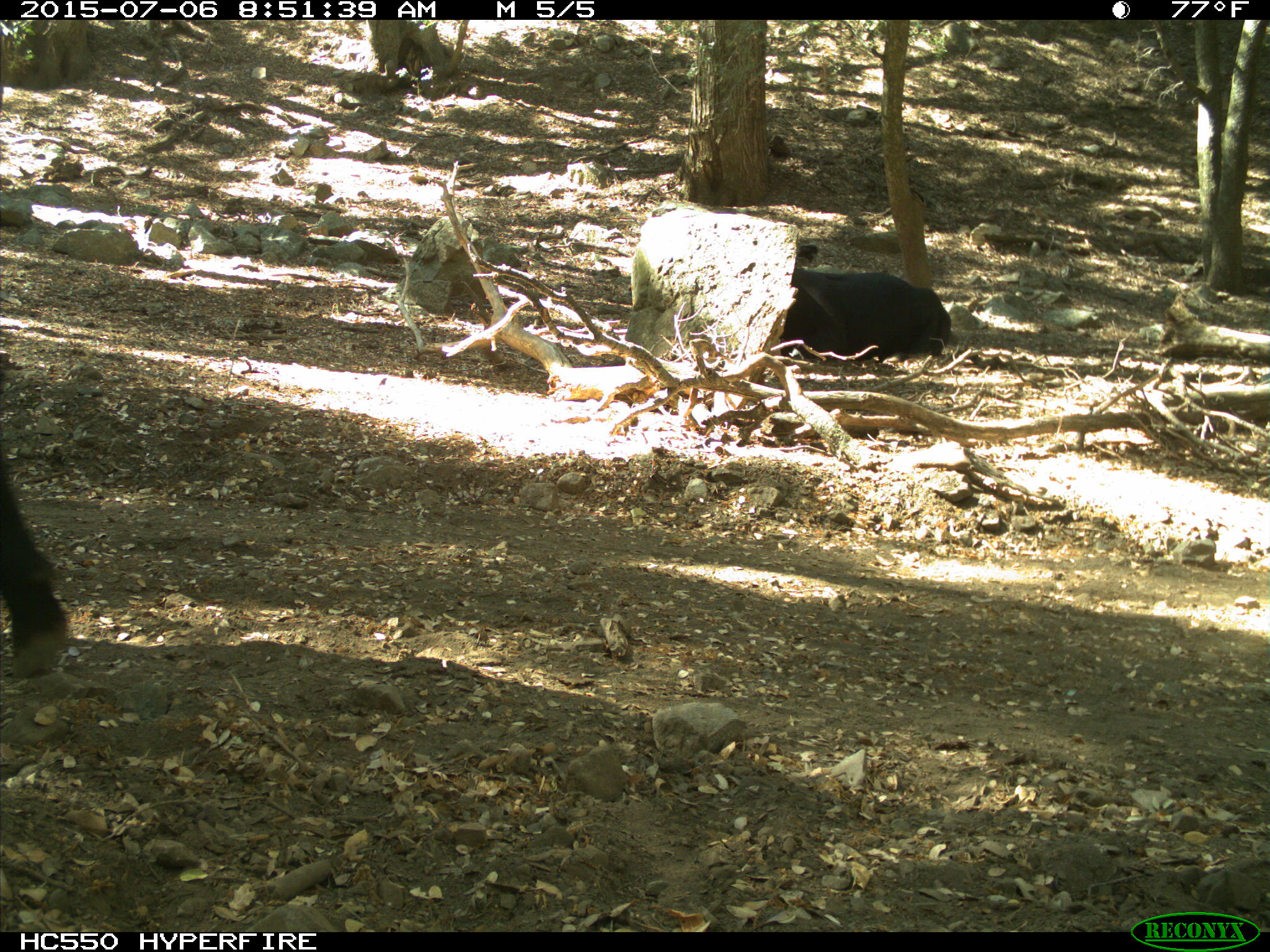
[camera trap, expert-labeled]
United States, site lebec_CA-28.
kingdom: Animalia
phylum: Chordata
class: Mammalia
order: Artiodactyla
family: Bovidae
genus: Bos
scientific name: Bos taurus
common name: domestic cow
Bos taurus (domestic cow).